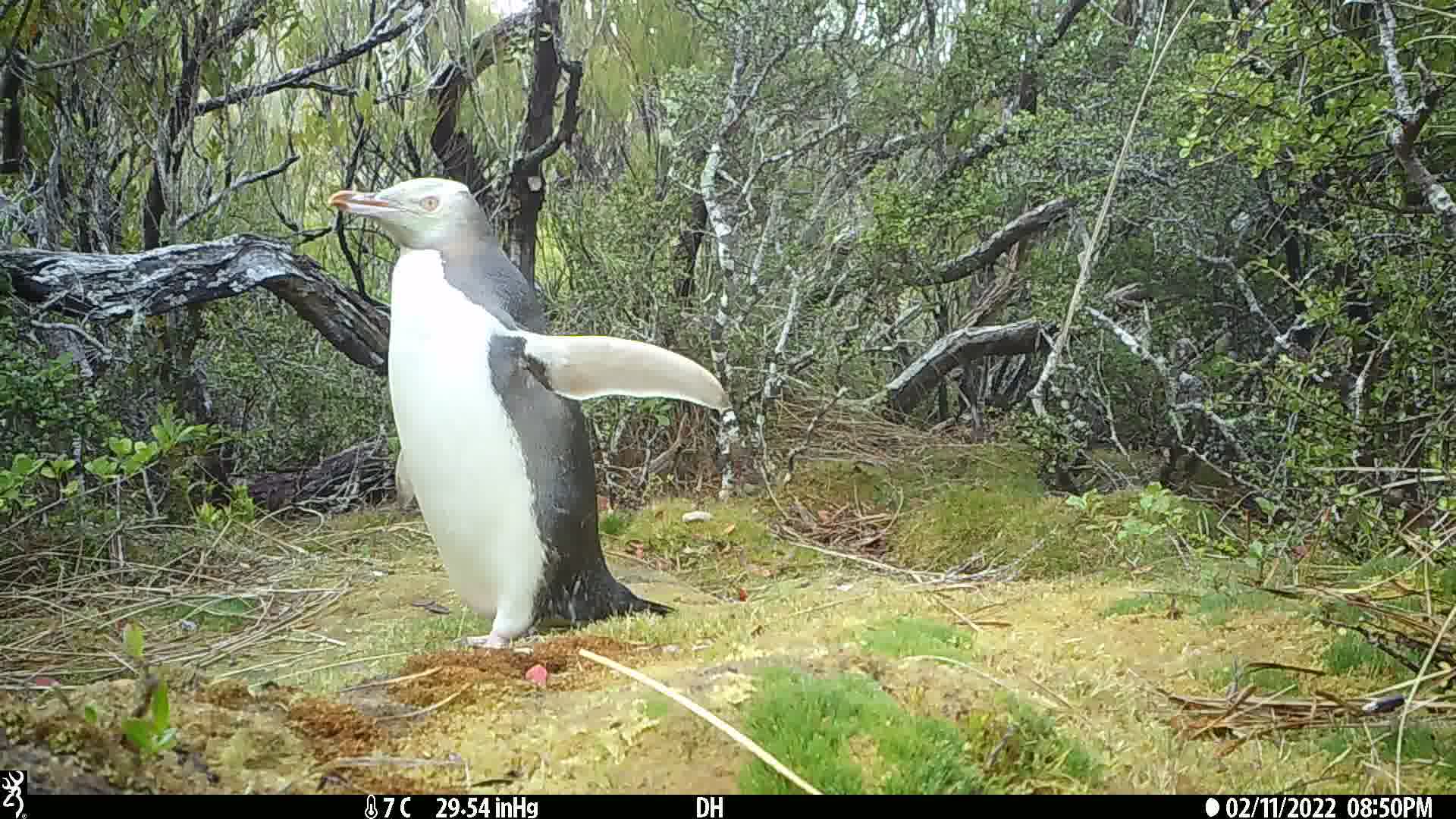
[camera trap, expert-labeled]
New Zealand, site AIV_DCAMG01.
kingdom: Animalia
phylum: Chordata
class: Aves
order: Sphenisciformes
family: Spheniscidae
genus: Megadyptes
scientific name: Megadyptes antipodes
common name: yellow-eyed penguin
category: yellow eyed penguin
Yellow eyed penguin (yellow-eyed penguin) (Megadyptes antipodes).